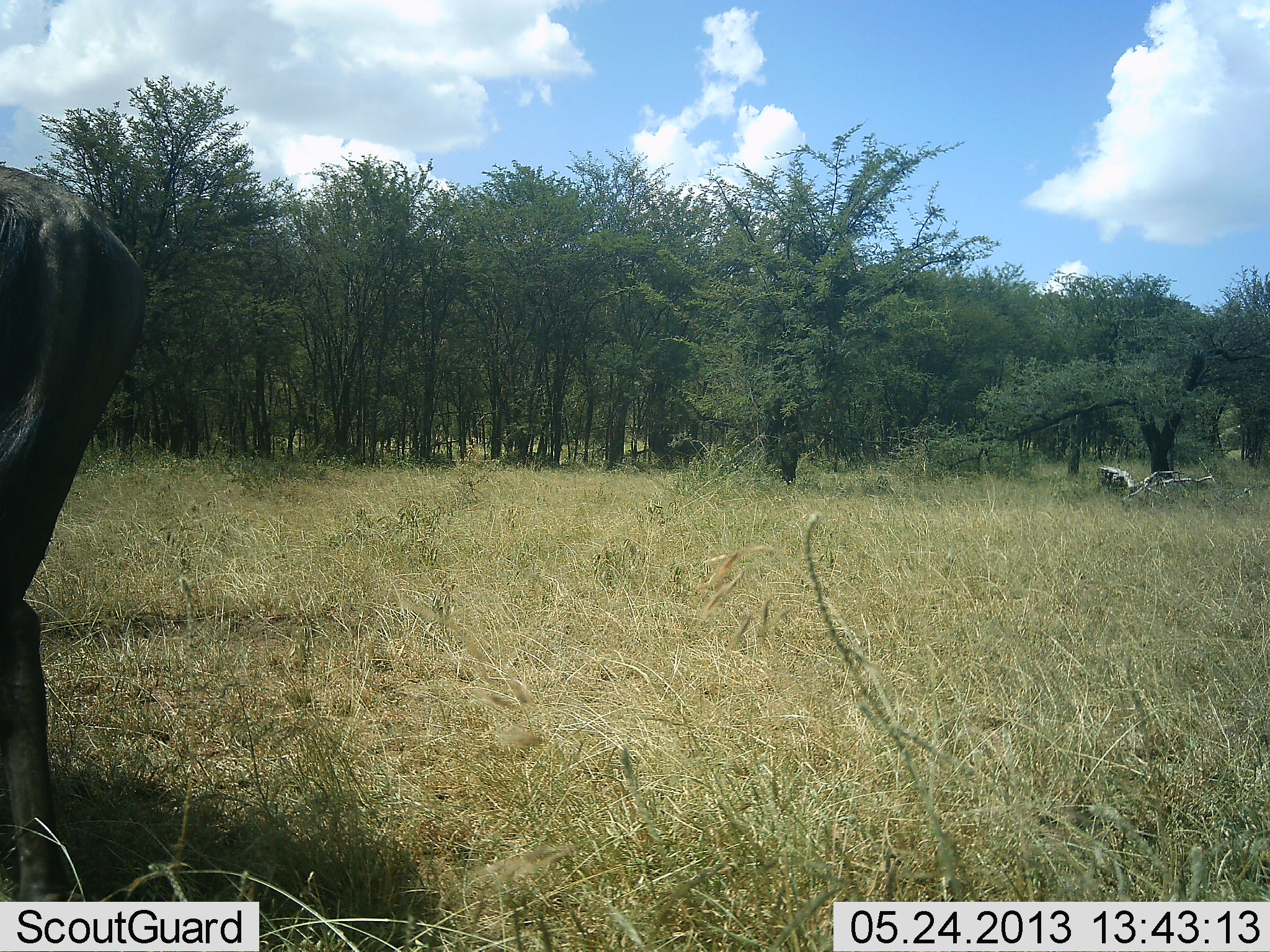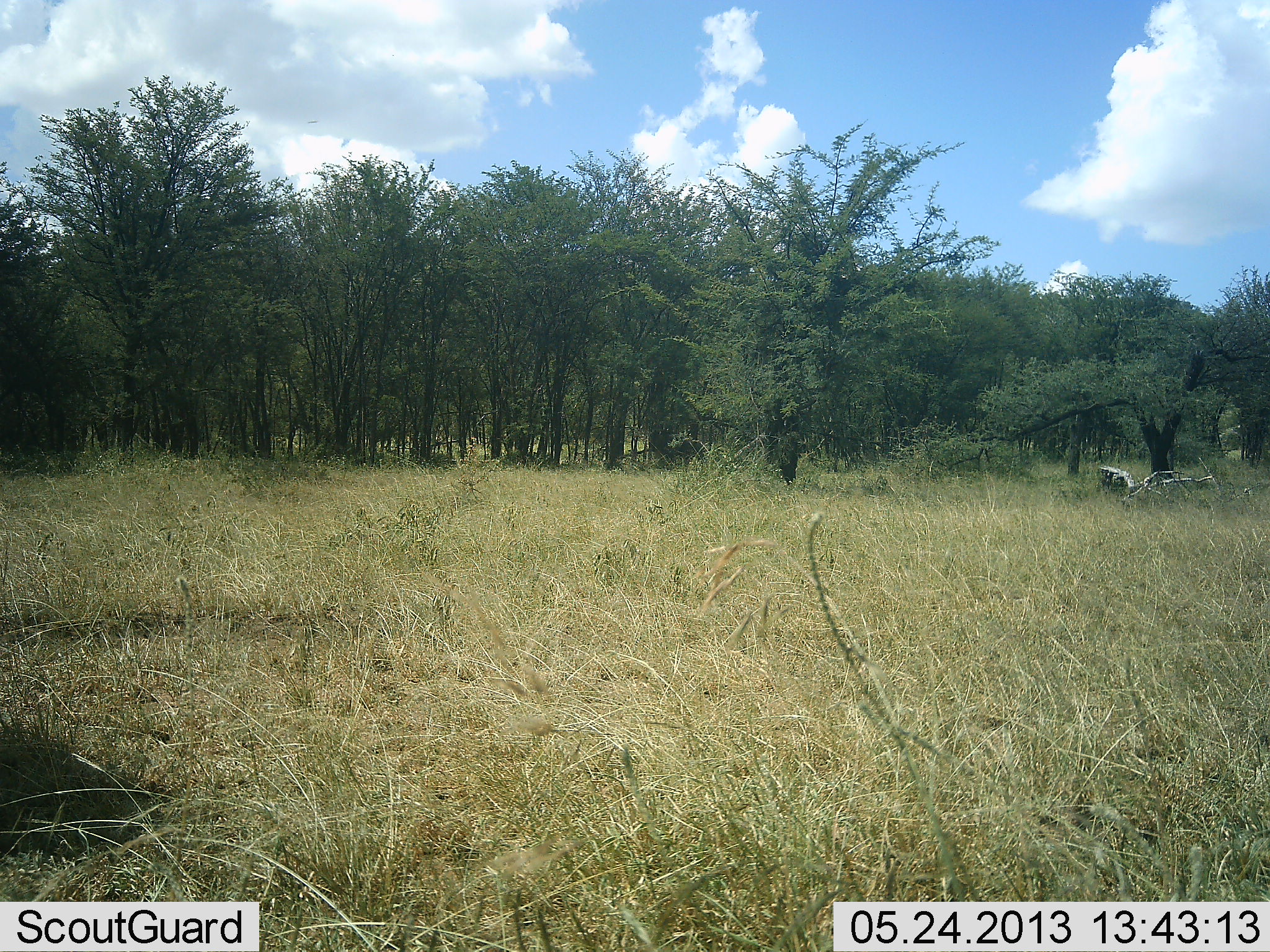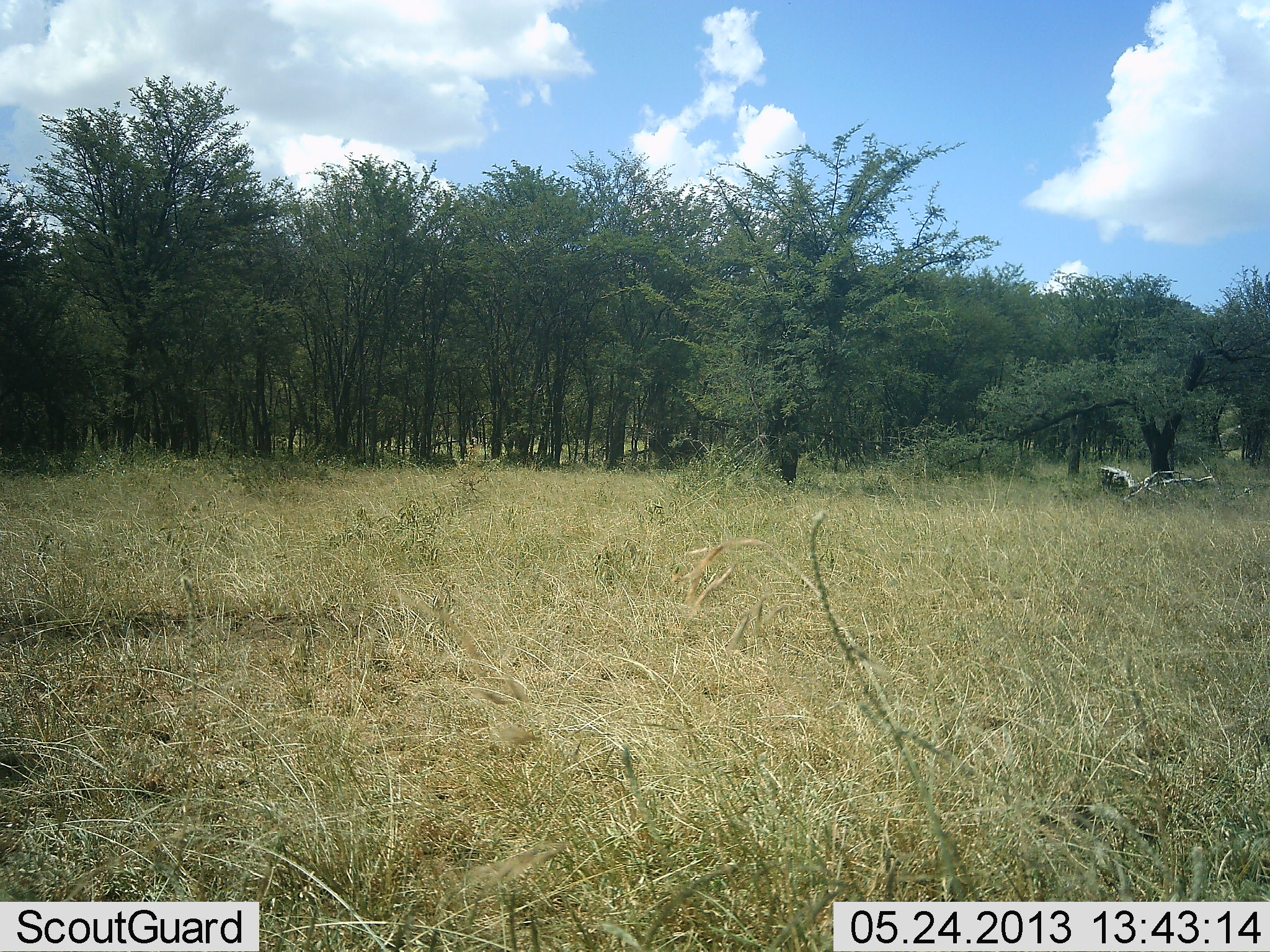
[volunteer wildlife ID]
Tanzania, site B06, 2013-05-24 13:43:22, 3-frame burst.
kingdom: Animalia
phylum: Chordata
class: Mammalia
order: Artiodactyla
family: Bovidae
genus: Connochaetes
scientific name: Connochaetes taurinus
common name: blue wildebeest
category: wildebeest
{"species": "wildebeest (blue wildebeest) (Connochaetes taurinus)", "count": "1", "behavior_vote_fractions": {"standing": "20%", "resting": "0%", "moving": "90%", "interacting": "0%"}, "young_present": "0%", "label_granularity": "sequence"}